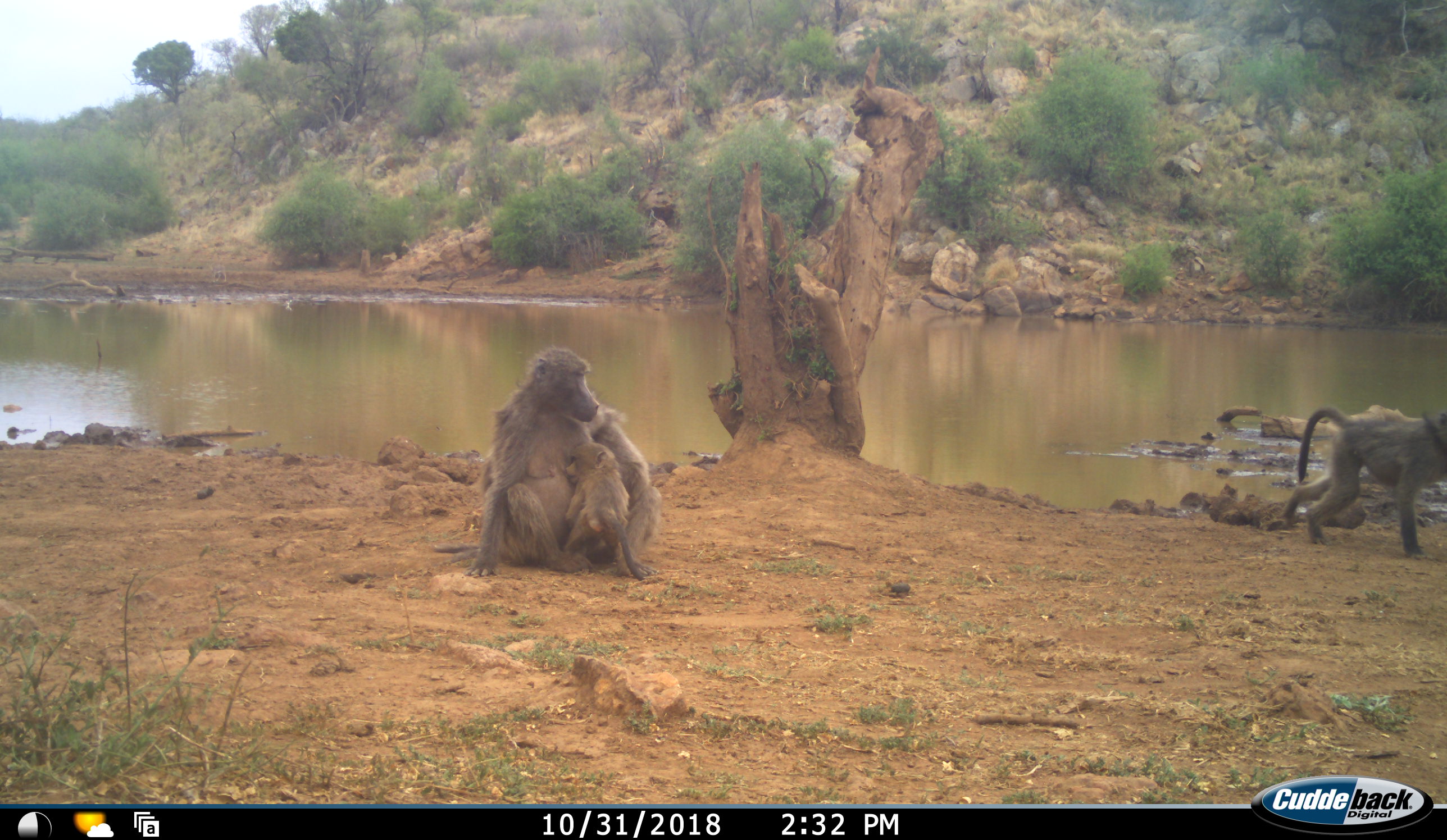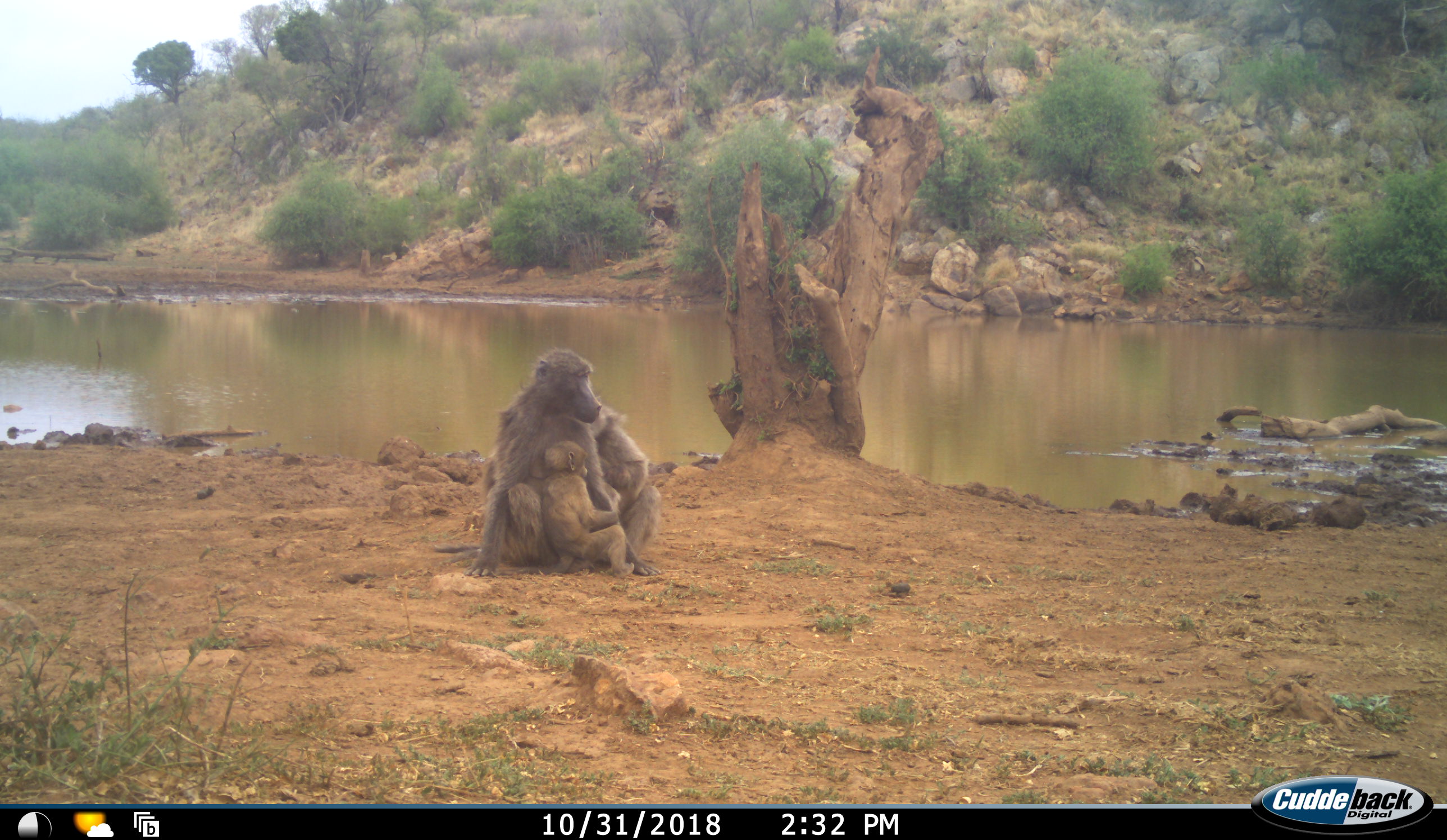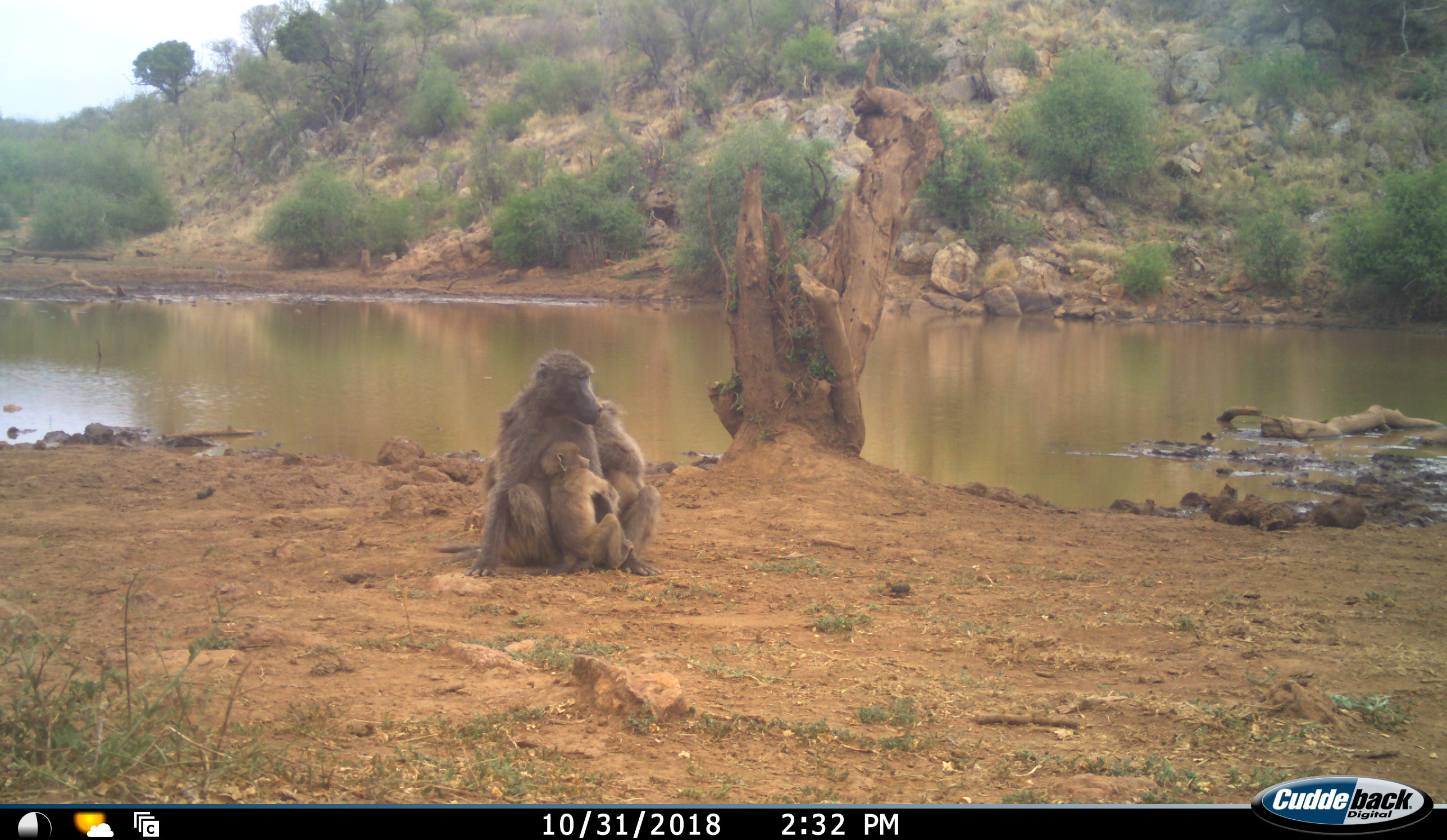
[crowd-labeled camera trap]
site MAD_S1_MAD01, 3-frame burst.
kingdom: Animalia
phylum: Chordata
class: Mammalia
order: Primates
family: Cercopithecidae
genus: Papio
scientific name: Papio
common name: baboon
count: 4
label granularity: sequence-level